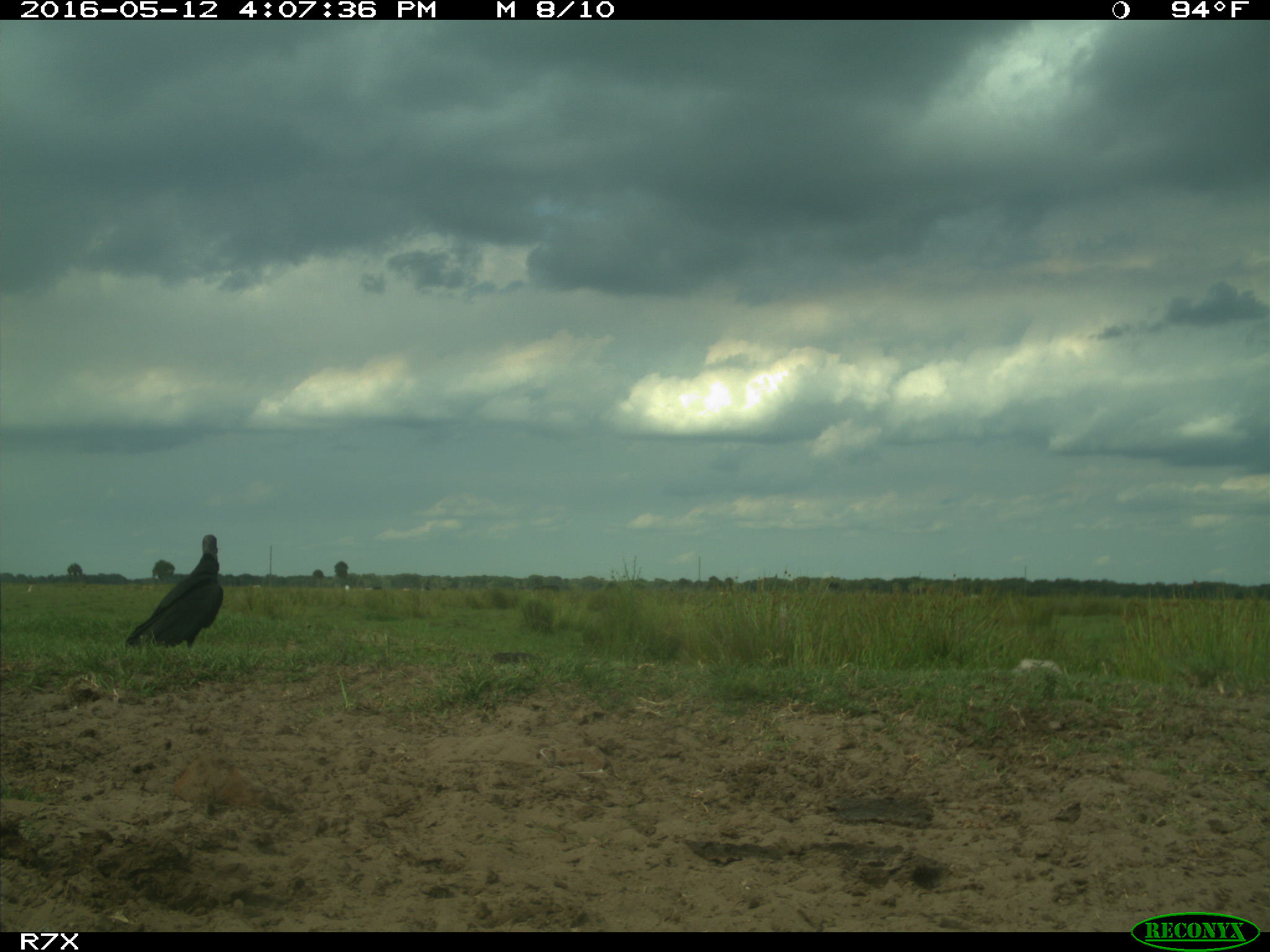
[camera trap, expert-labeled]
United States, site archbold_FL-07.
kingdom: Animalia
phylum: Chordata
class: Aves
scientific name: Aves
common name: birds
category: unidentified bird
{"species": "unidentified bird (birds) (Aves)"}